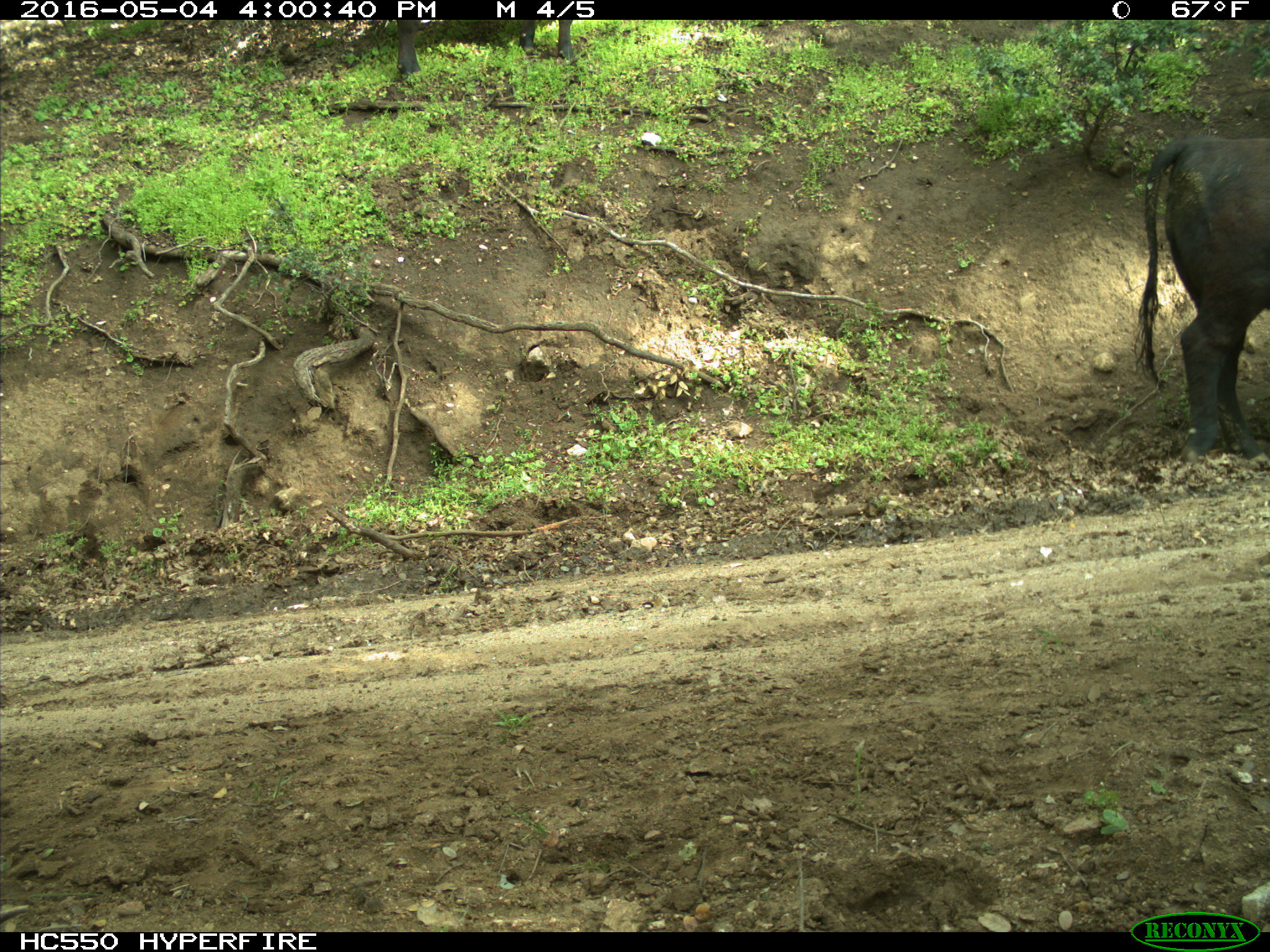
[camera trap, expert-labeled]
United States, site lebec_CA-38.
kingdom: Animalia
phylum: Chordata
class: Mammalia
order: Artiodactyla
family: Bovidae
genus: Bos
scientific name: Bos taurus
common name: domestic cow